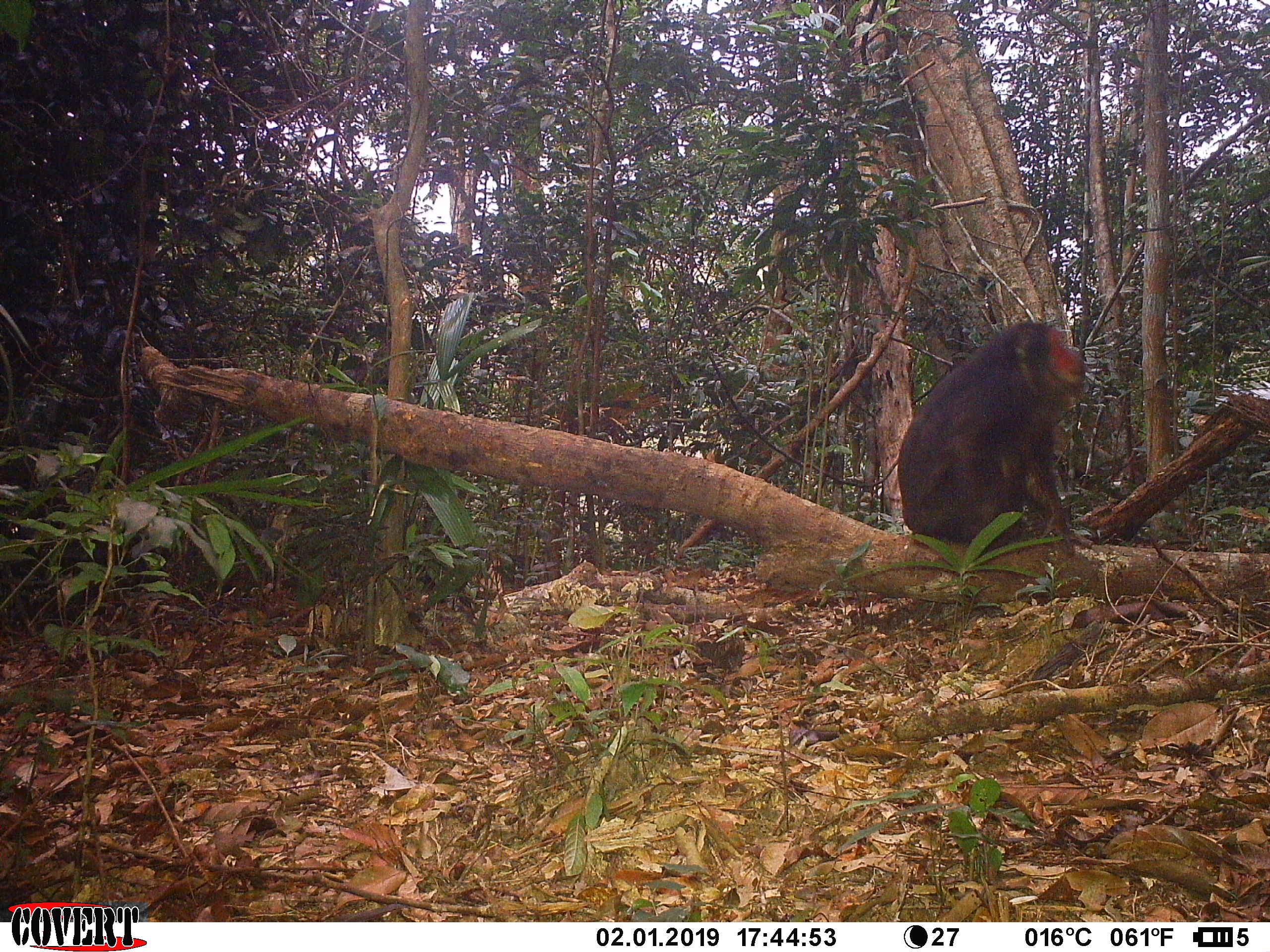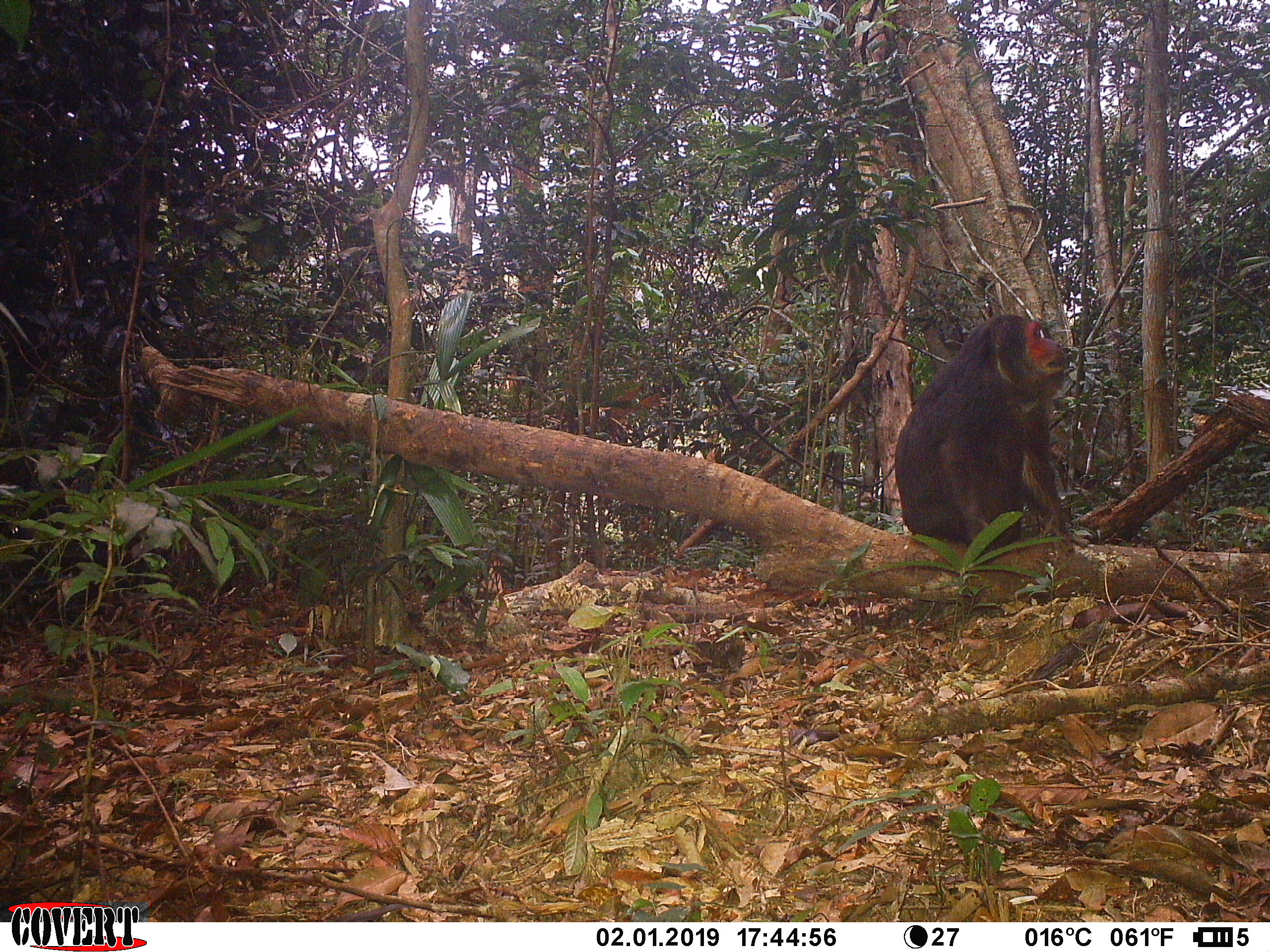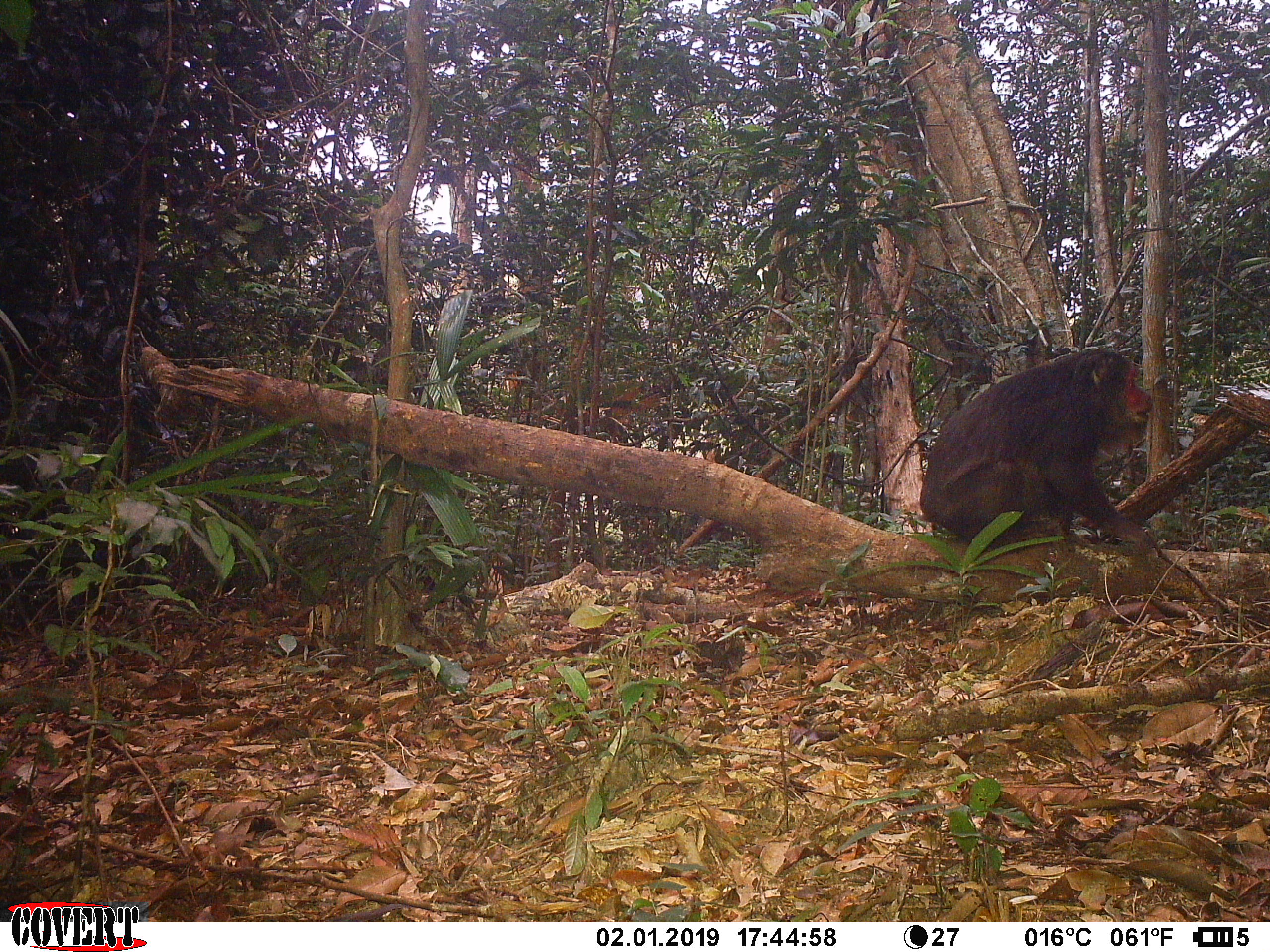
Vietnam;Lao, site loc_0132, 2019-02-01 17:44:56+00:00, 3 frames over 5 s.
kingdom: Animalia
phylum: Chordata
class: Mammalia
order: Primates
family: Cercopithecidae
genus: Macaca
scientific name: Macaca arctoides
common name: stump-tailed macaque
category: stump tailed macaque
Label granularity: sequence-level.